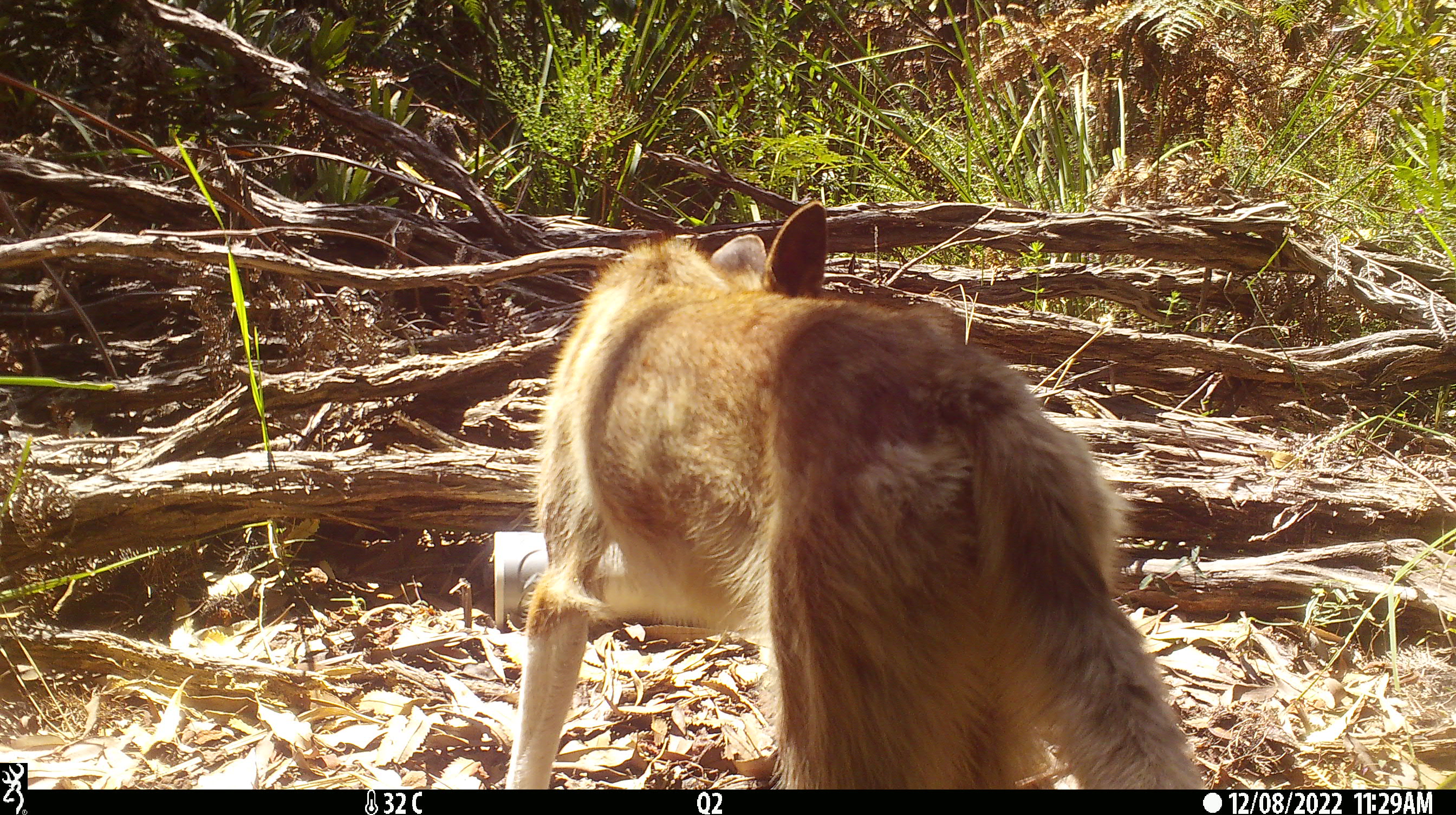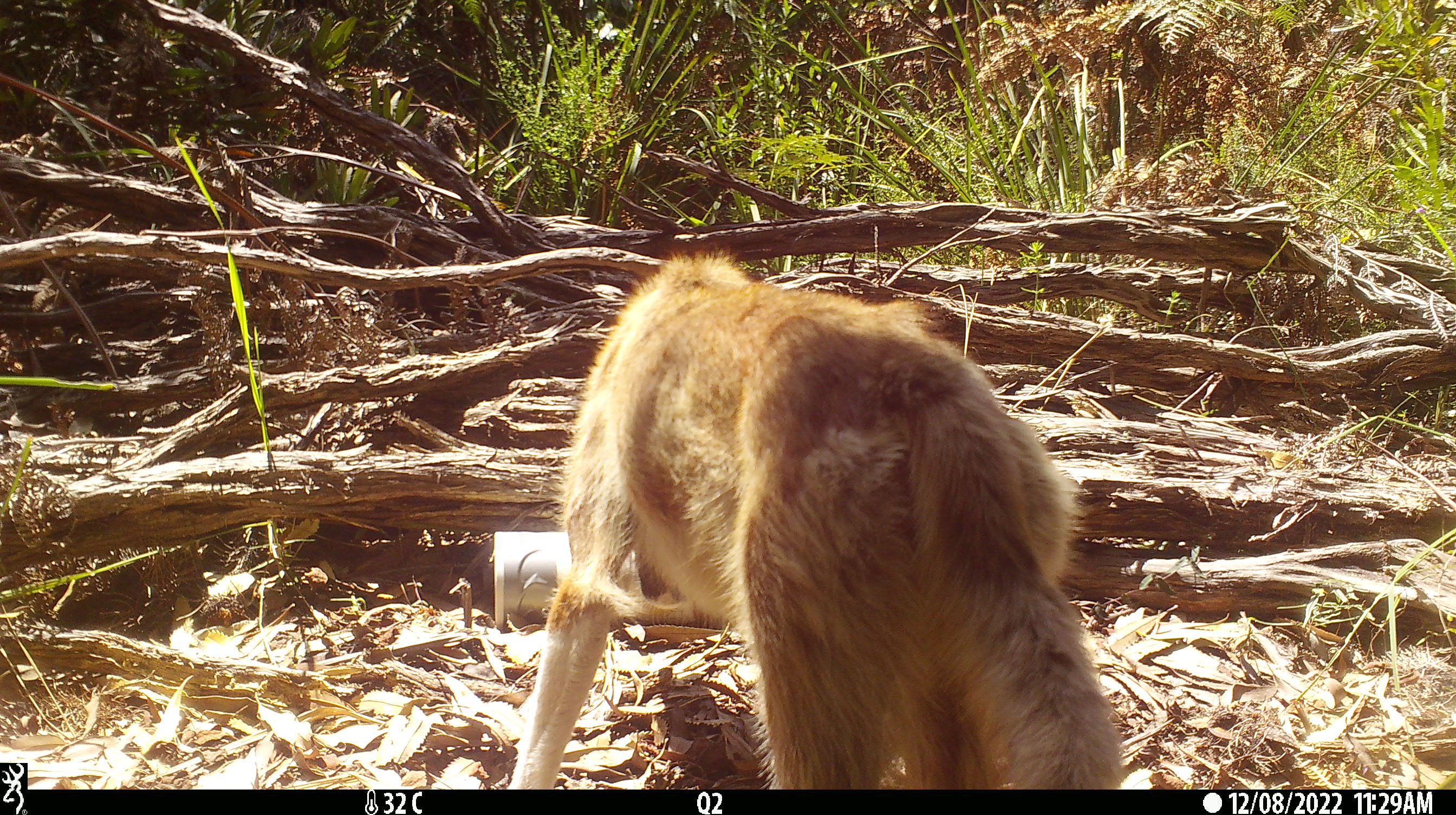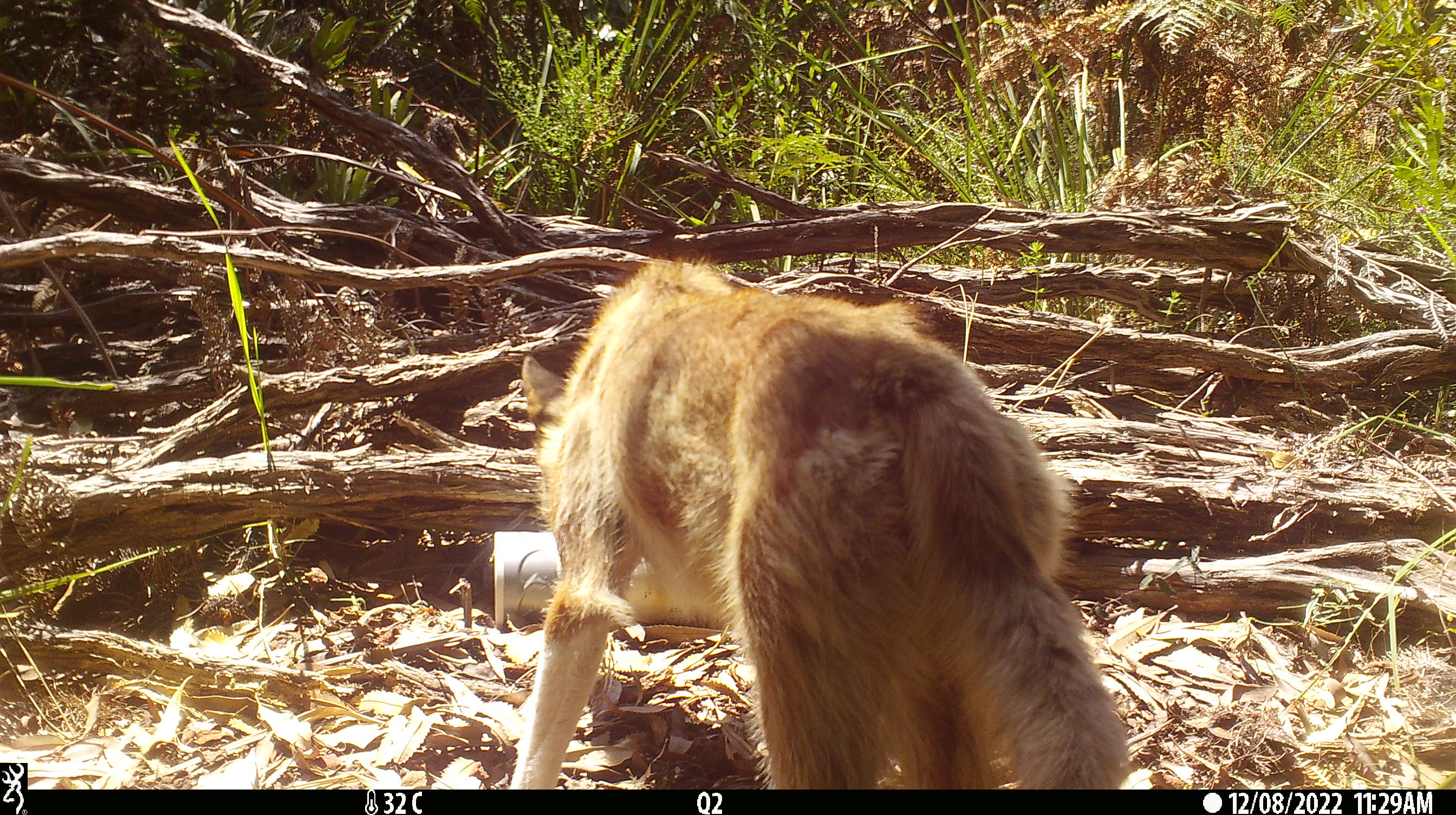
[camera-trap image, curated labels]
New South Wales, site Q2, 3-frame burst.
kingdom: Animalia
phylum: Chordata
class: Mammalia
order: Carnivora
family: Canidae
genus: Canis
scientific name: Canis familiaris dingo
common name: dingo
Dingo (Canis familiaris dingo).